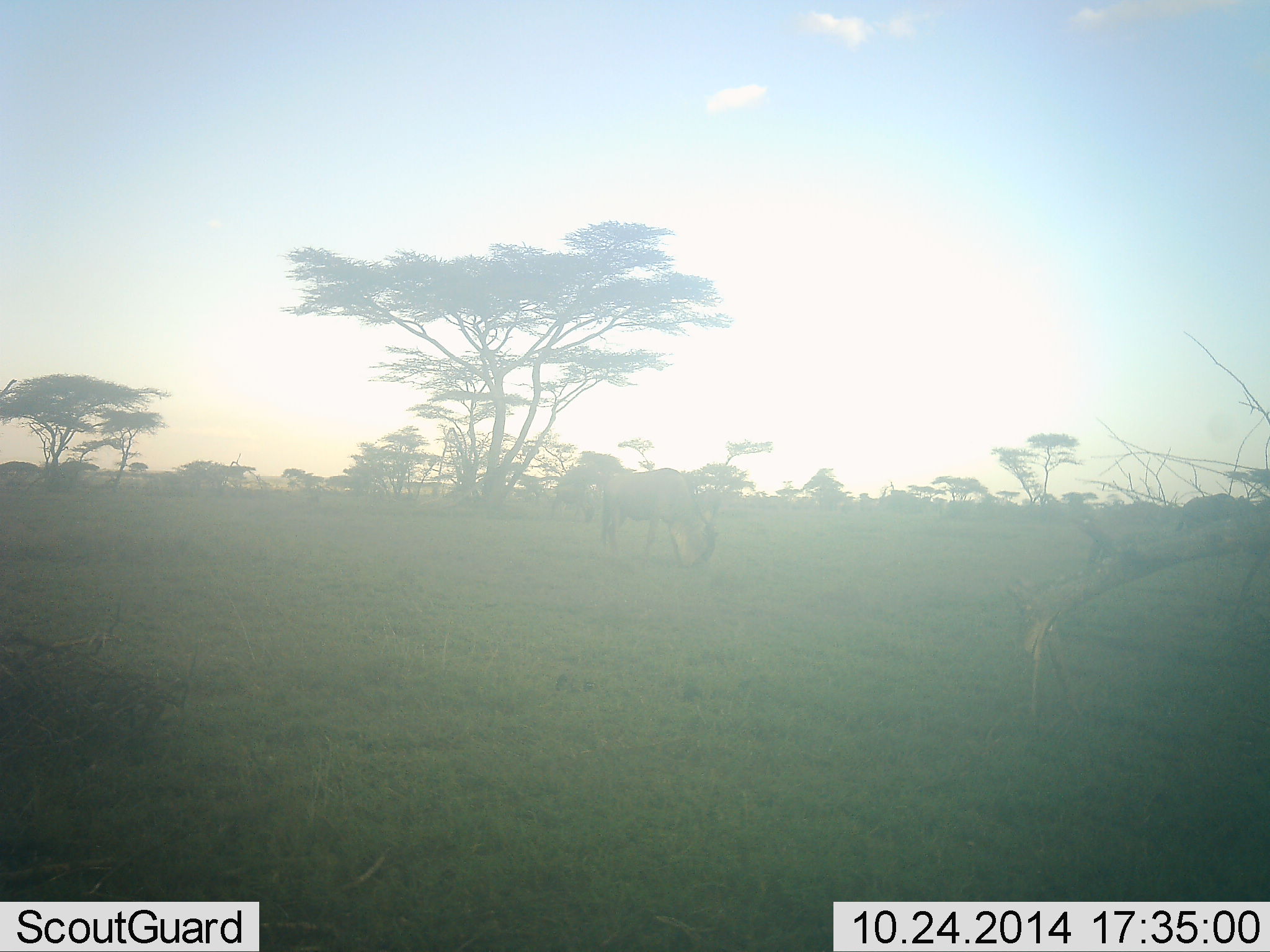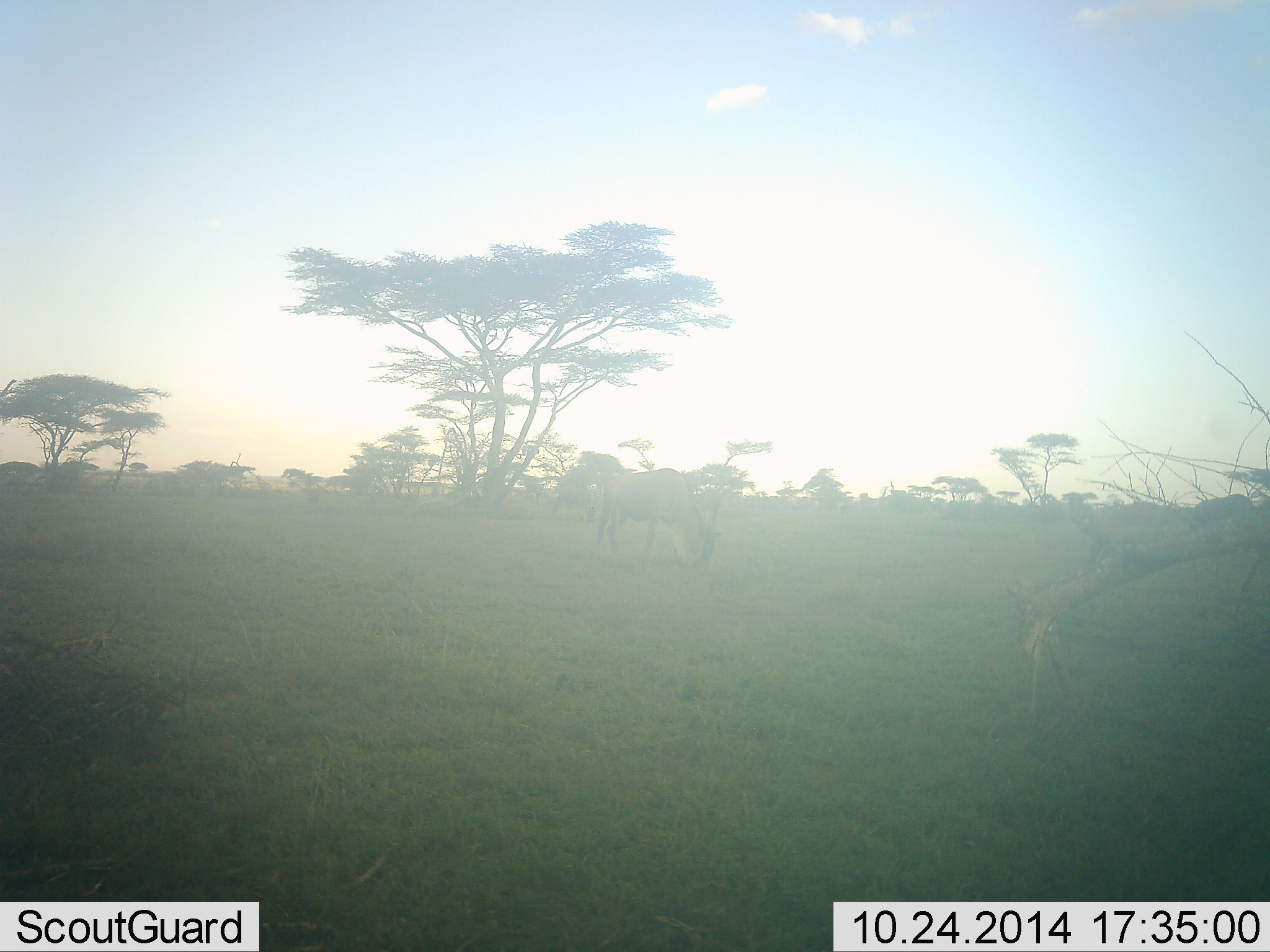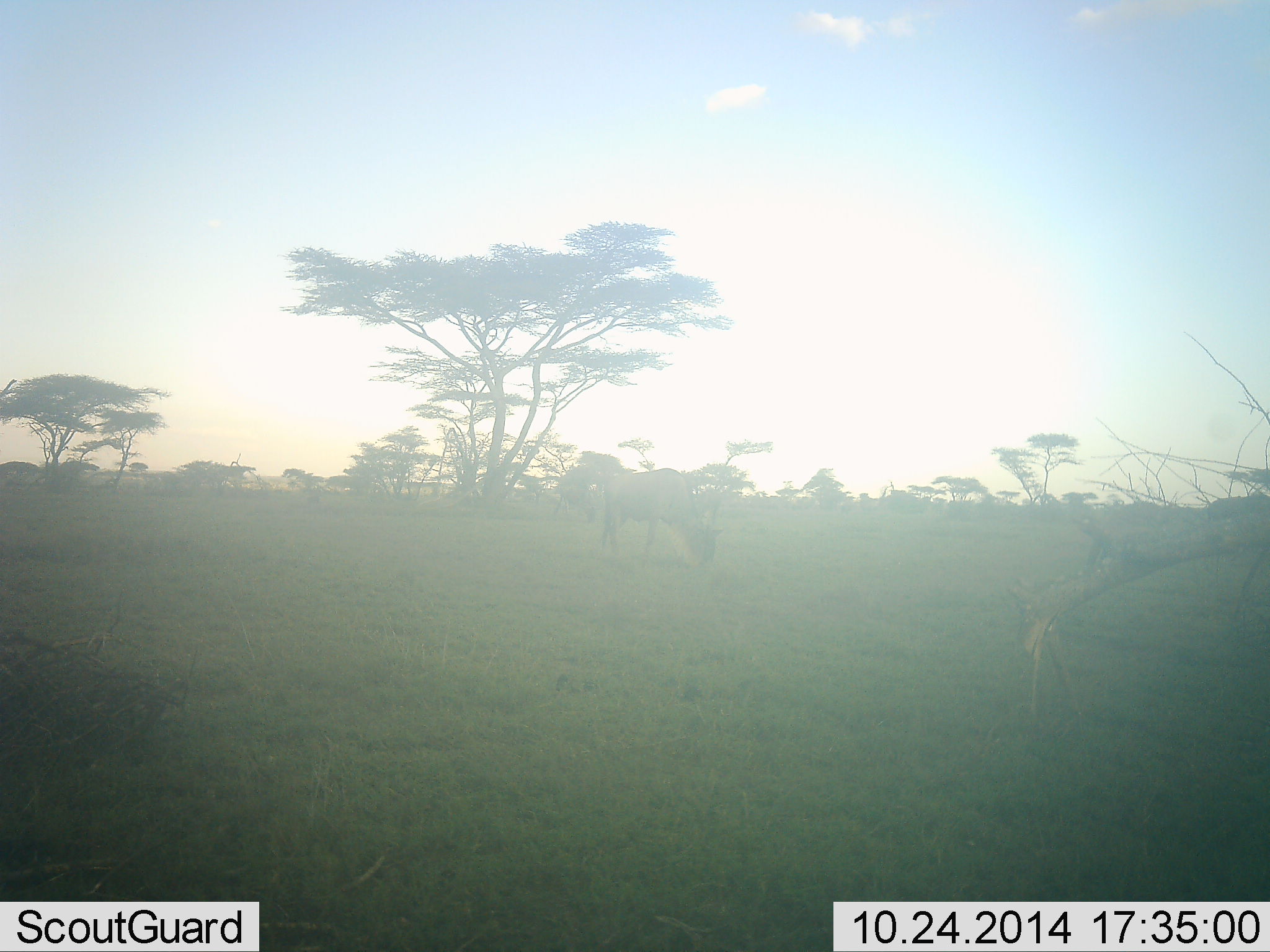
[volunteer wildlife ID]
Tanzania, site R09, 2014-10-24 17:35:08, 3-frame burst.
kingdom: Animalia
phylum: Chordata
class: Mammalia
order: Artiodactyla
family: Bovidae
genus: Connochaetes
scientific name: Connochaetes taurinus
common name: blue wildebeest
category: wildebeest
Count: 2.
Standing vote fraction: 30%.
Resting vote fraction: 0%.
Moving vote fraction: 40%.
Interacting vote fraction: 0%.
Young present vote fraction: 0%.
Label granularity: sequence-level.